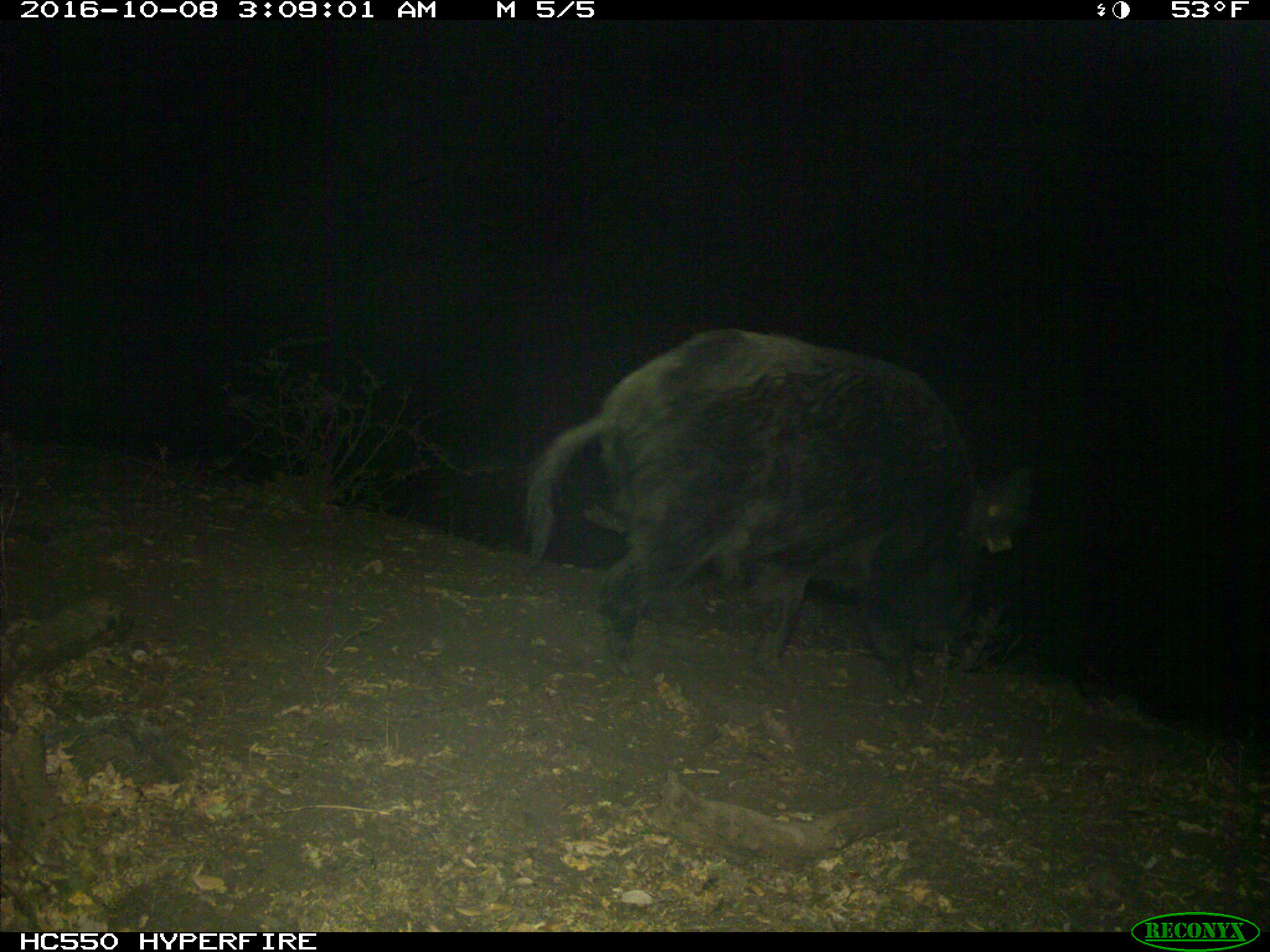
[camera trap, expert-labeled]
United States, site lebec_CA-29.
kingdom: Animalia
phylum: Chordata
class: Mammalia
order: Artiodactyla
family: Suidae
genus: Sus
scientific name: Sus scrofa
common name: wild boar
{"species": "Sus scrofa (wild boar)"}